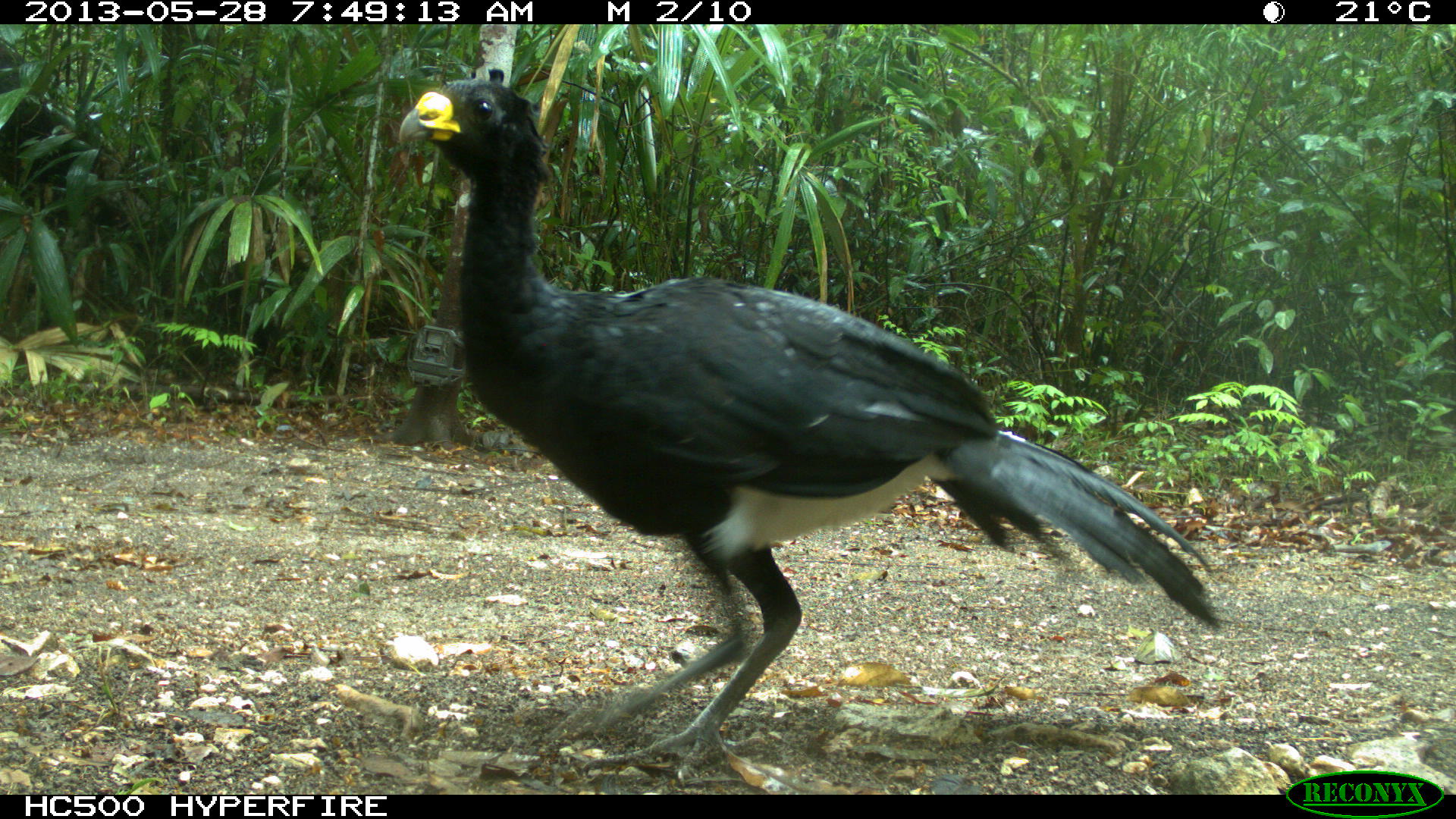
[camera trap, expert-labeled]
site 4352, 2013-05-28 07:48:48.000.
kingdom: Animalia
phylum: Chordata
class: Aves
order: Galliformes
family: Cracidae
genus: Crax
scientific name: Crax rubra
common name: great curassow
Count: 1.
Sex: male.